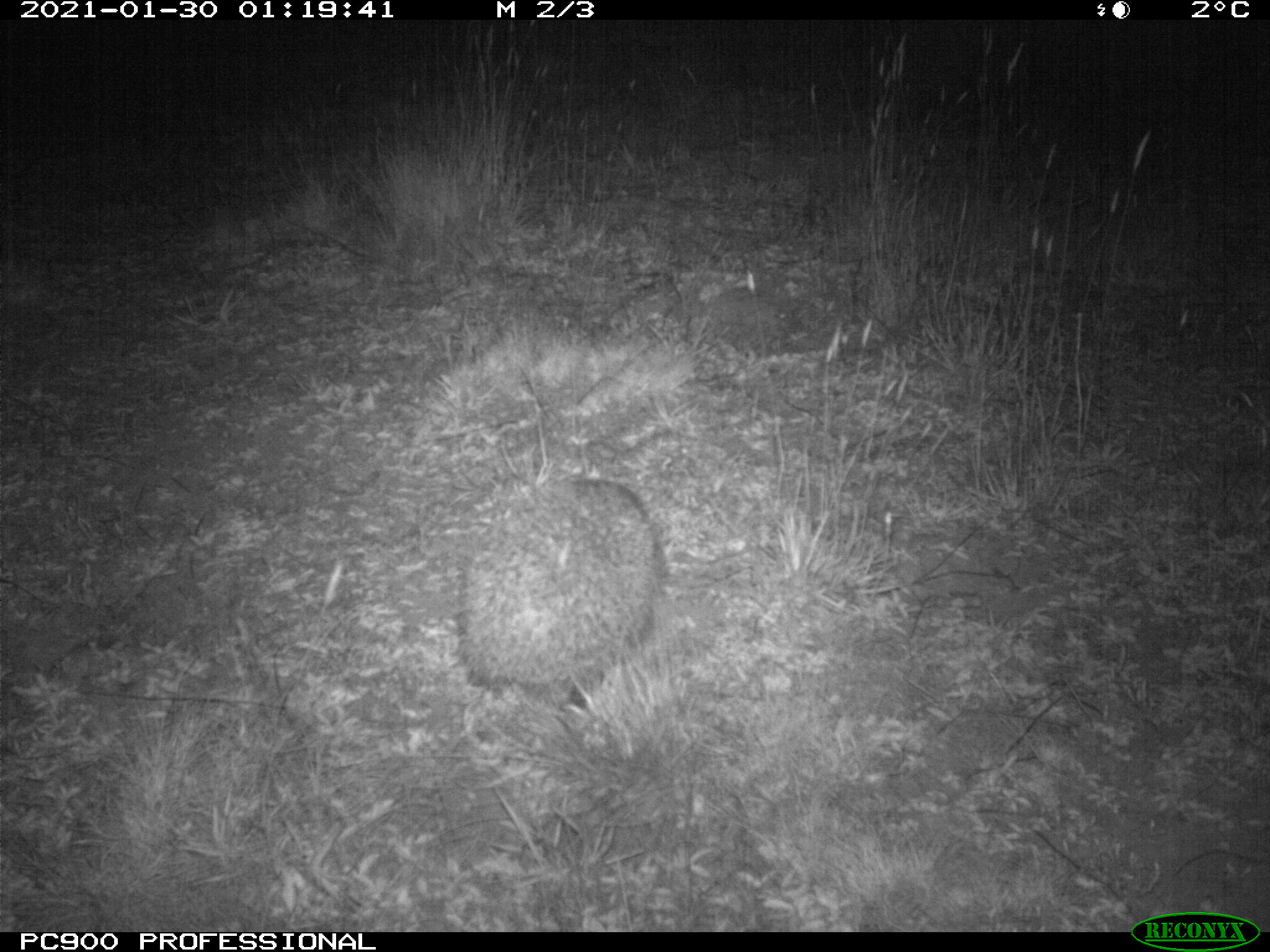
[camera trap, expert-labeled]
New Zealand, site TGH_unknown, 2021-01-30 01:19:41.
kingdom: Animalia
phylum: Chordata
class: Mammalia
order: Eulipotyphla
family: Erinaceidae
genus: Erinaceus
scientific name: Erinaceus europaeus europaeus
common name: european hedgehog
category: hedgehog